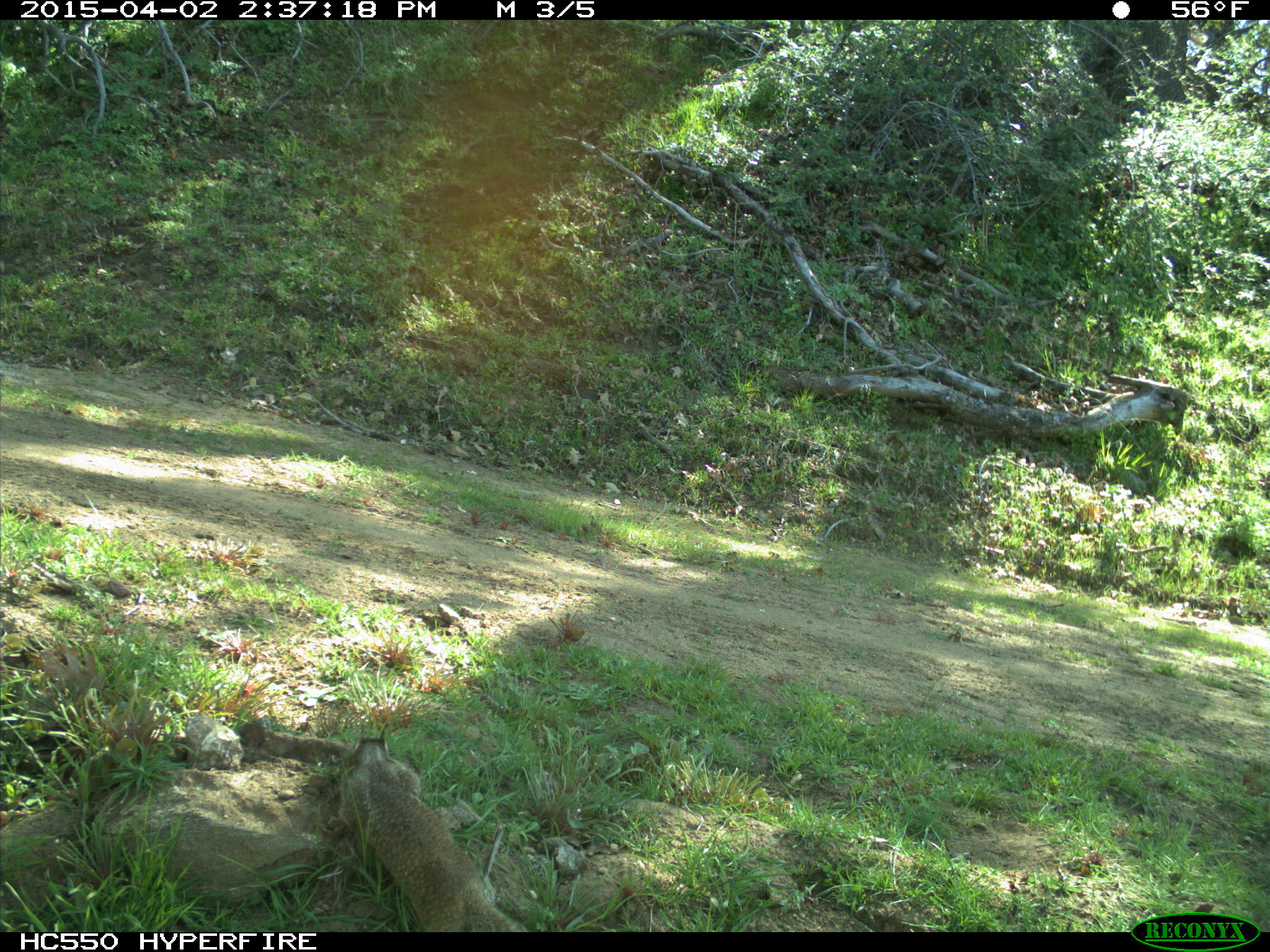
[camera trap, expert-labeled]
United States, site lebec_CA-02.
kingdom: Animalia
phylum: Chordata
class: Mammalia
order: Rodentia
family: Sciuridae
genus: Otospermophilus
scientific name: Otospermophilus beecheyi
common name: california ground squirrel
Otospermophilus beecheyi (california ground squirrel).